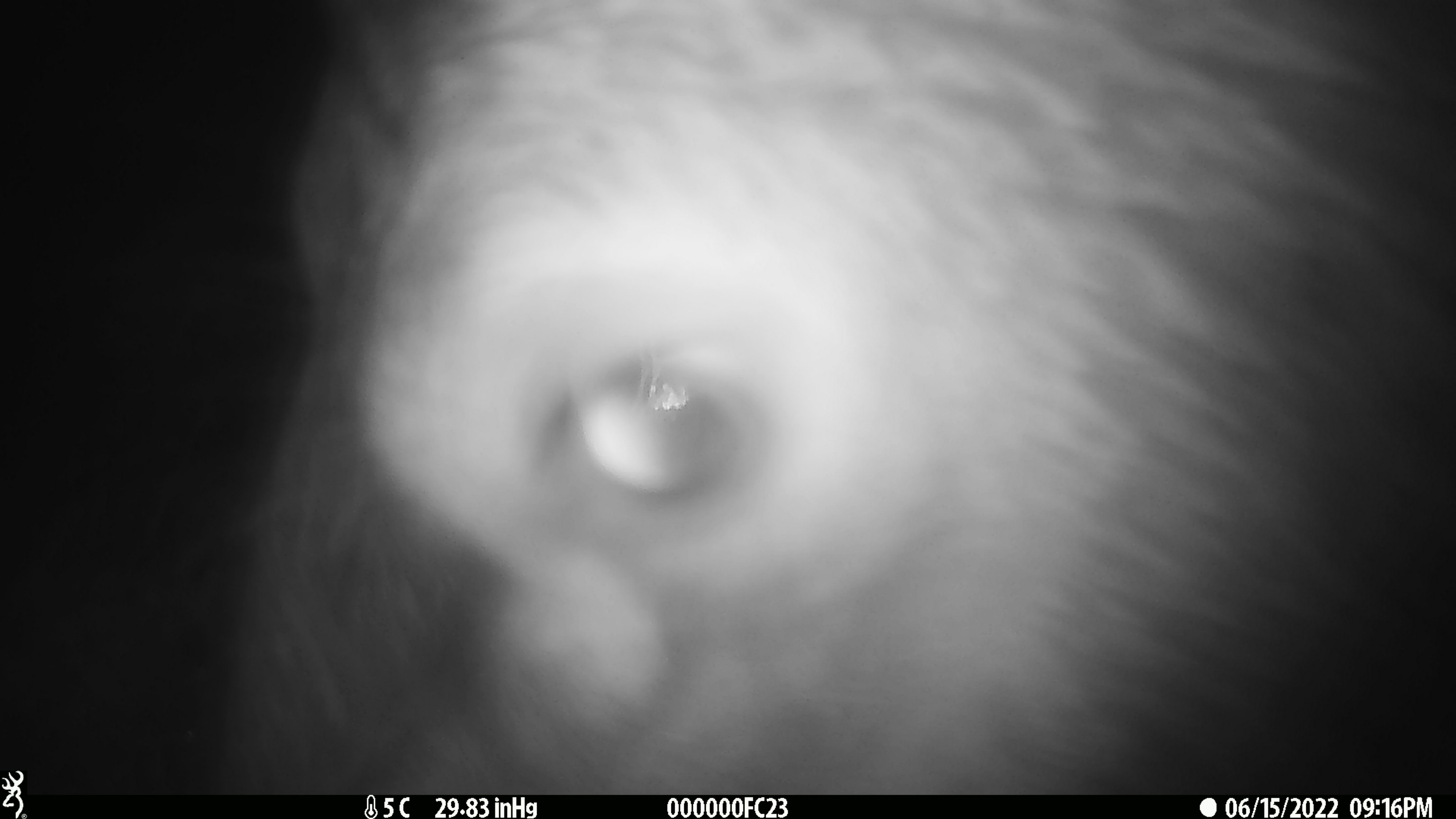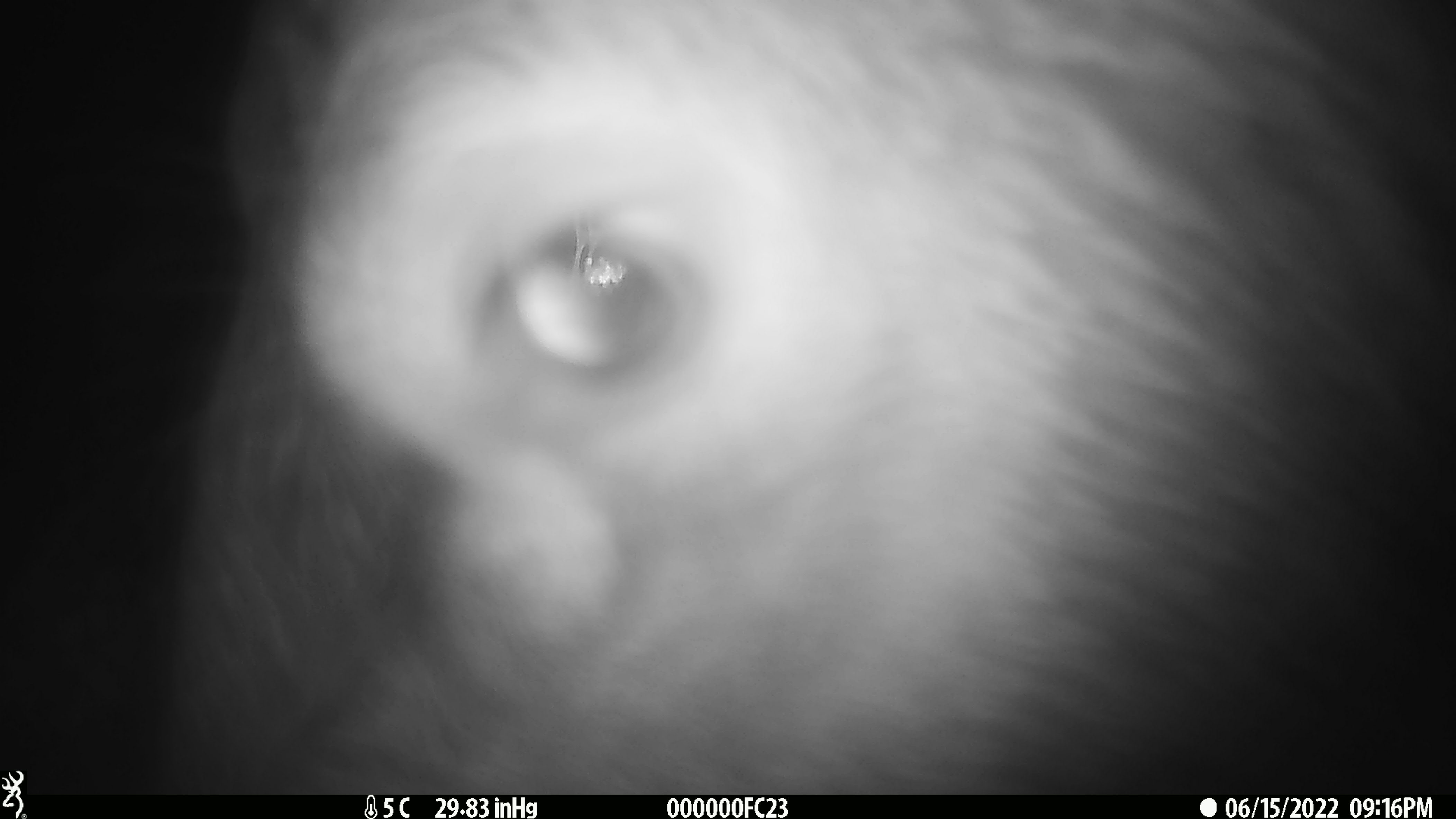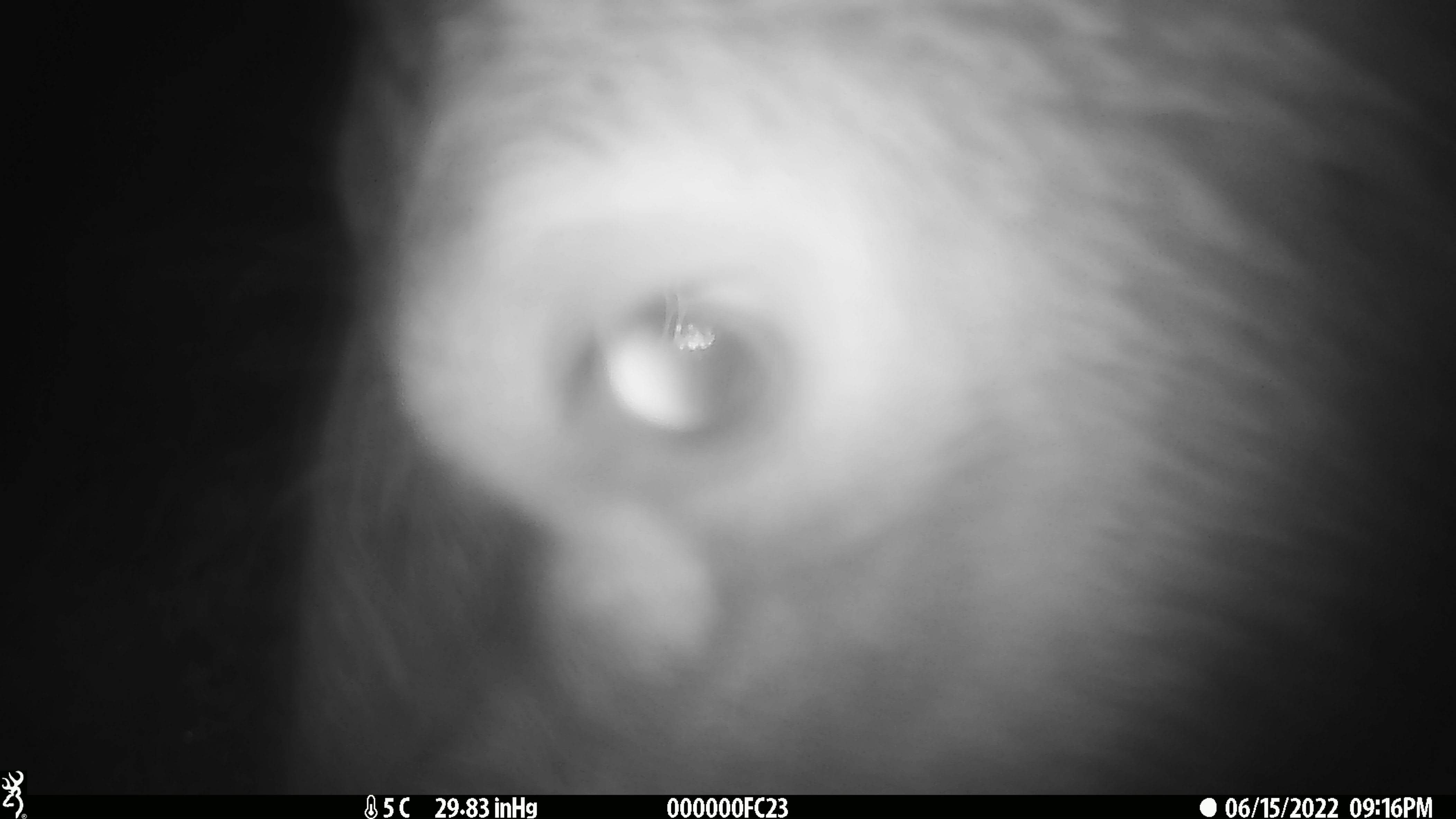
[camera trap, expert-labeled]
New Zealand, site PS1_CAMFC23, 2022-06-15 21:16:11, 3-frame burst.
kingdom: Animalia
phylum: Chordata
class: Mammalia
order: Artiodactyla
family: Cervidae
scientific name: Cervidae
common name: deer